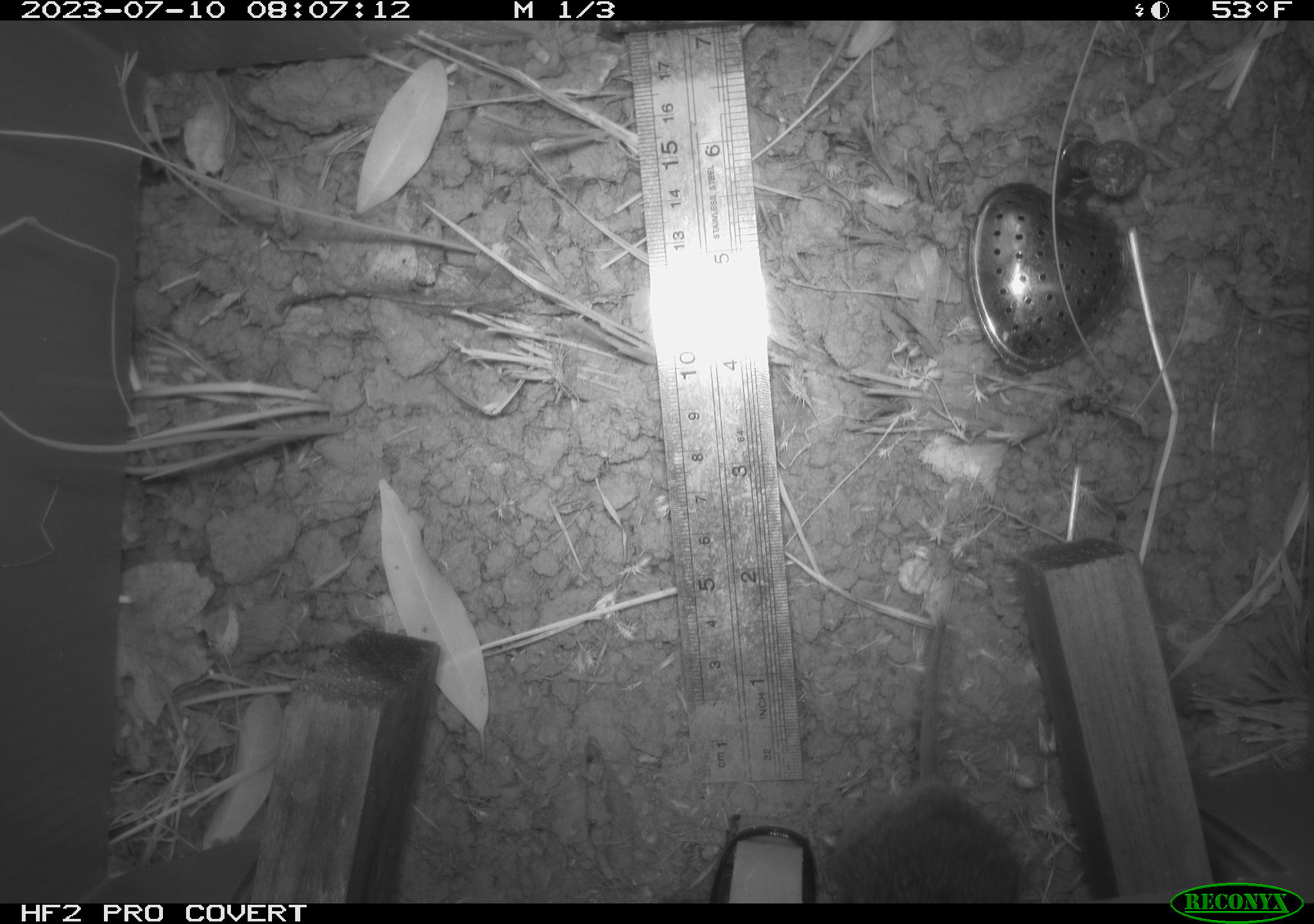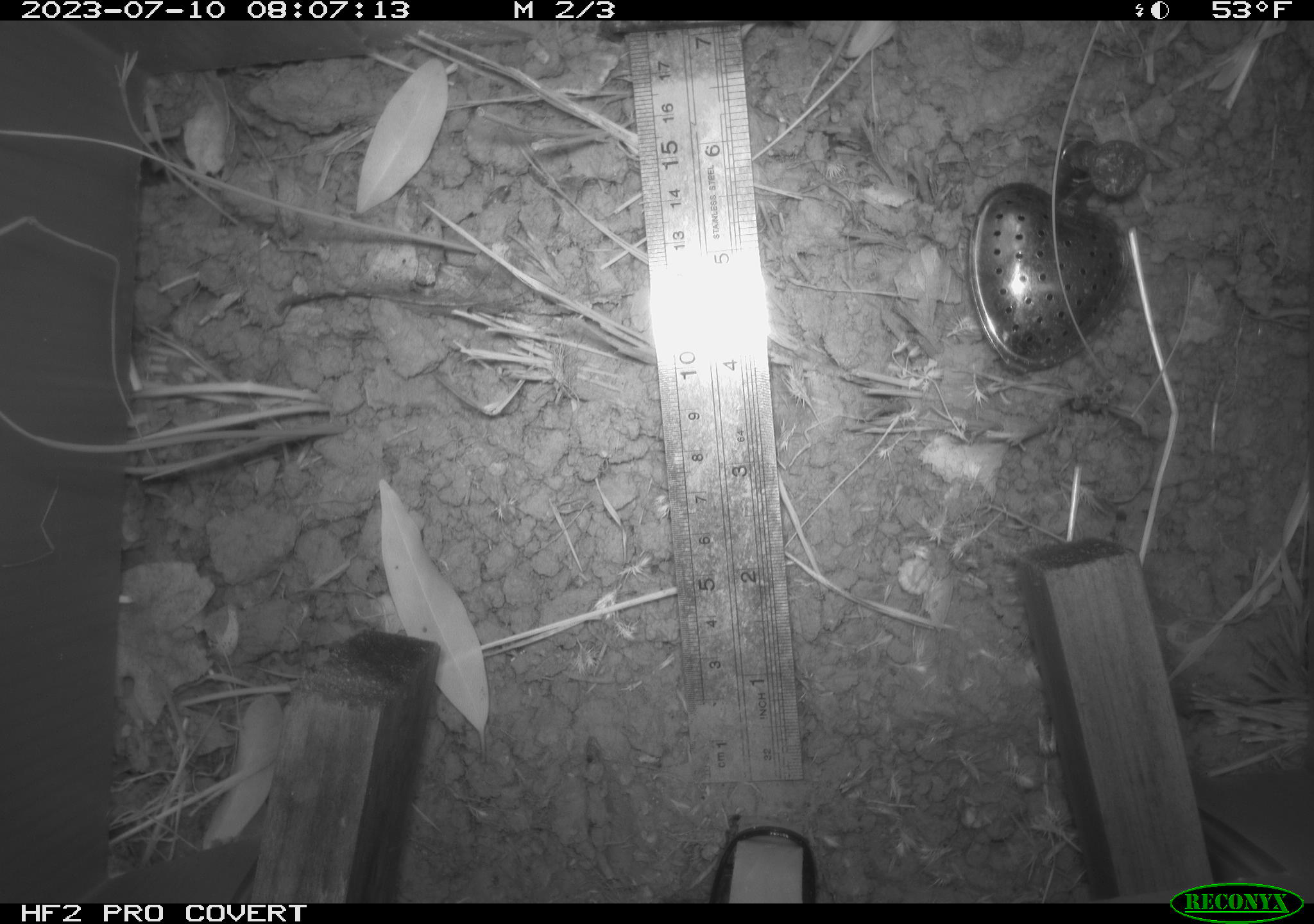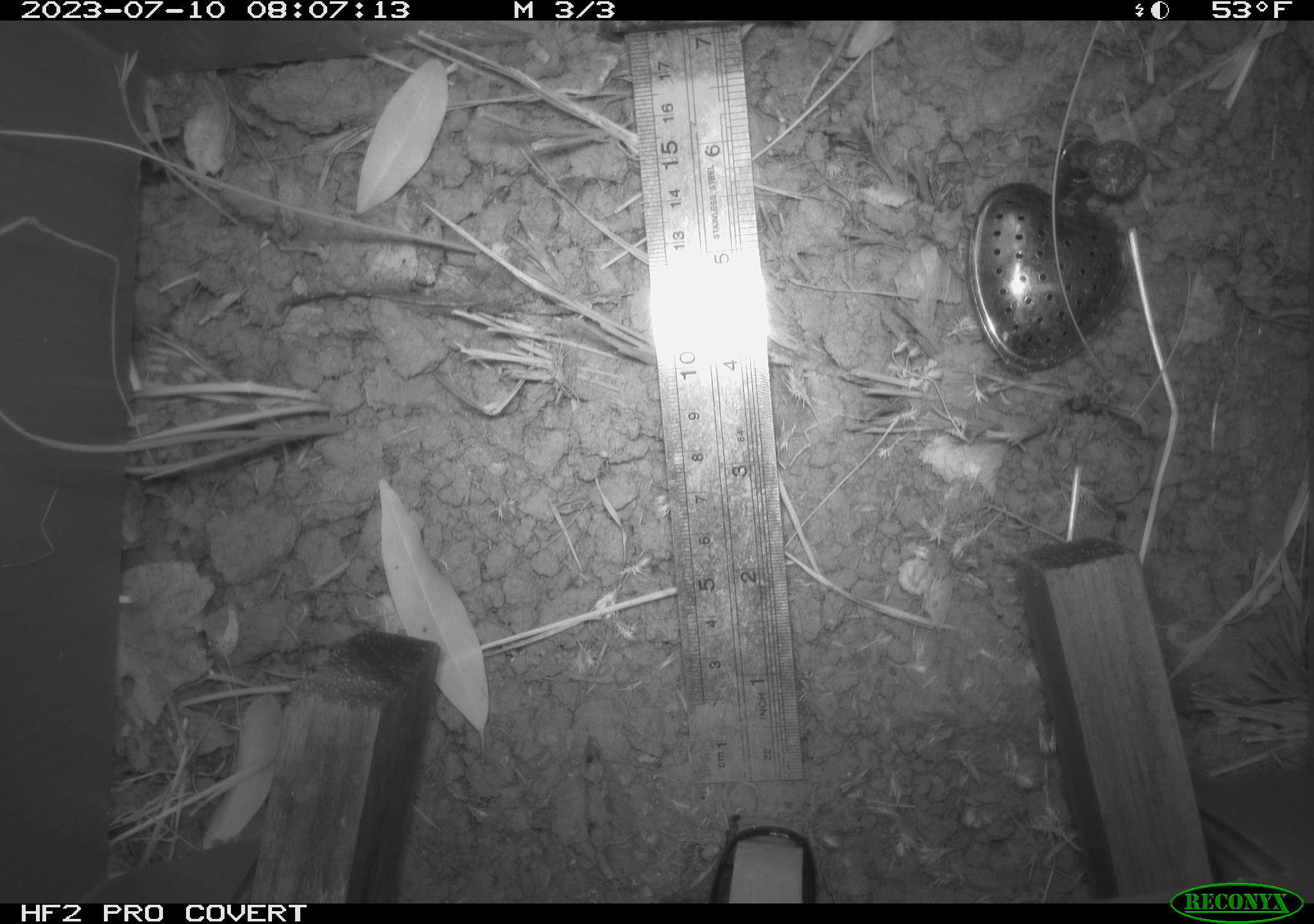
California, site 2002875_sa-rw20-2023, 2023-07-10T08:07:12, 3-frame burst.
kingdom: Animalia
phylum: Chordata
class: Mammalia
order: Rodentia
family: Cricetidae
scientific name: Arvicolinae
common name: voles, lemmings, and muskrats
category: arvicolinae subfamily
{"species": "arvicolinae subfamily (voles, lemmings, and muskrats) (Arvicolinae)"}